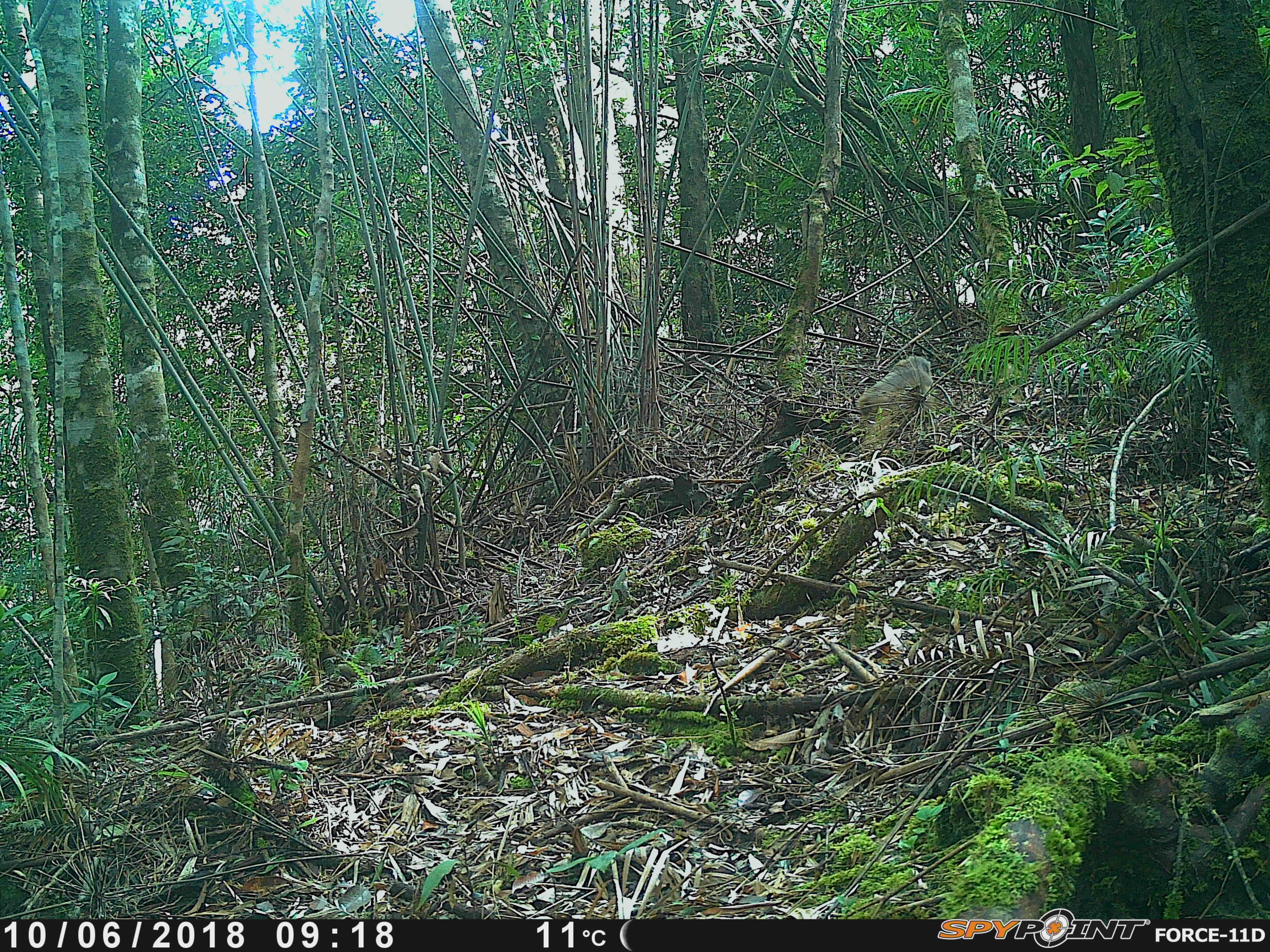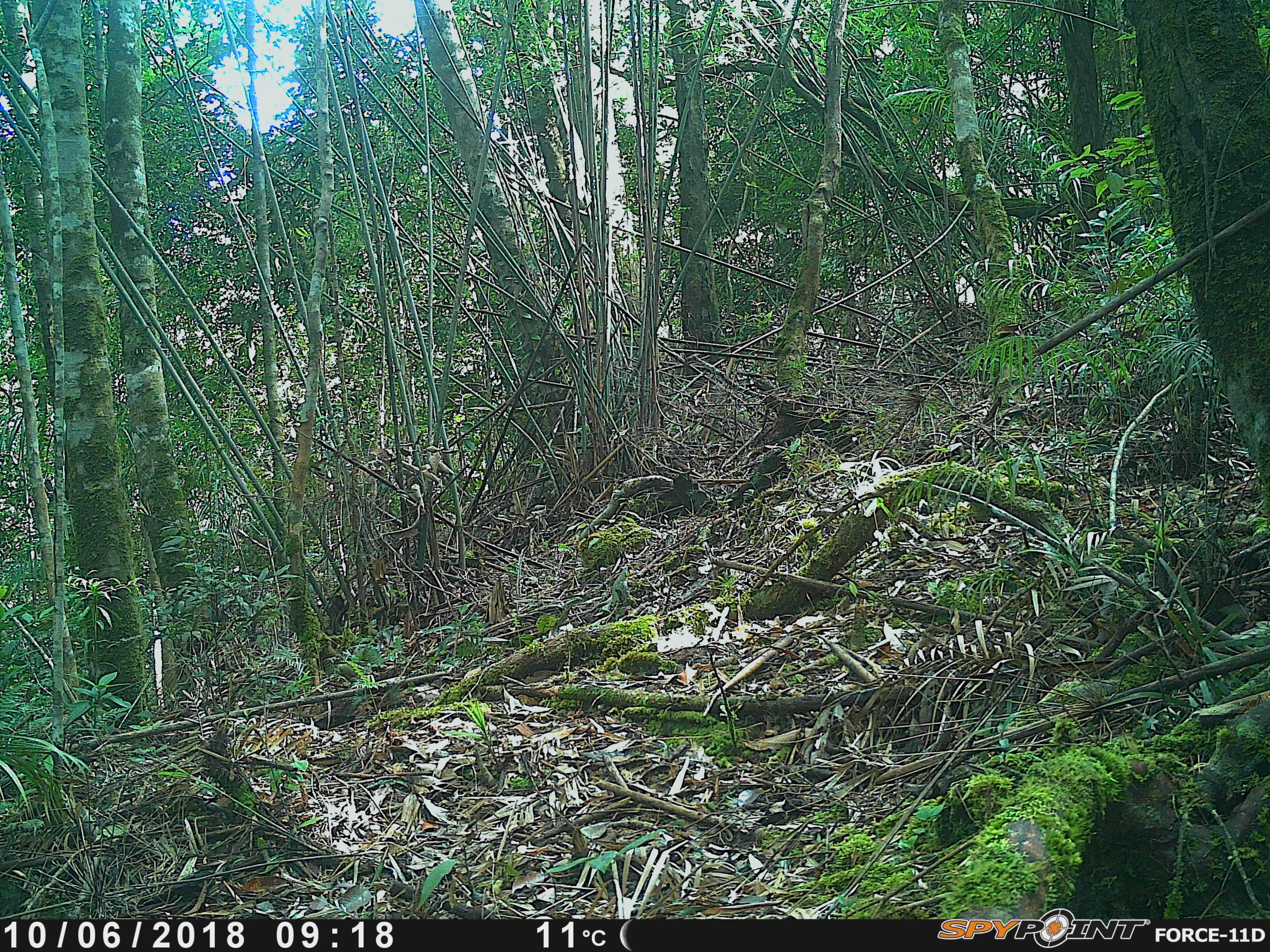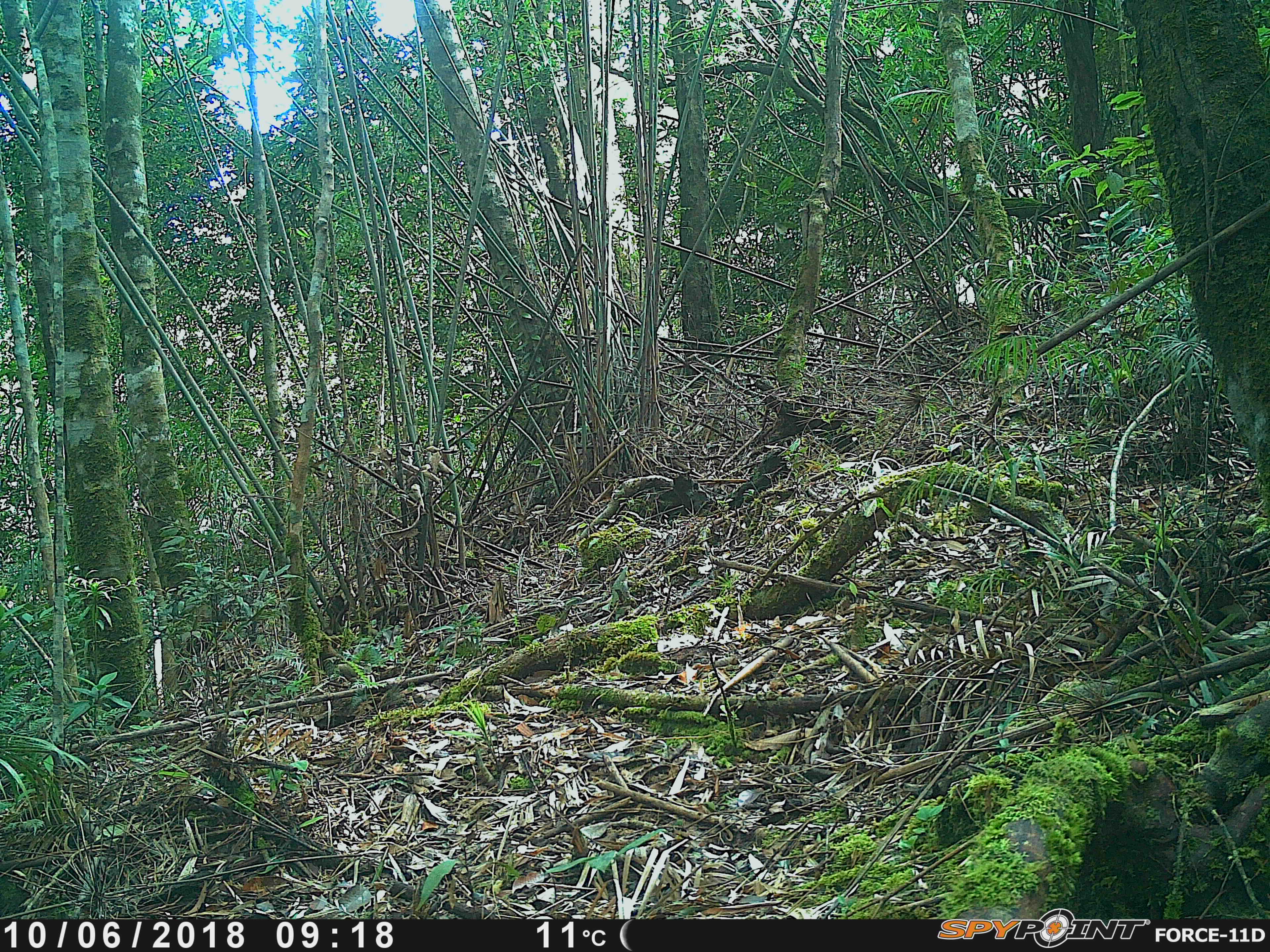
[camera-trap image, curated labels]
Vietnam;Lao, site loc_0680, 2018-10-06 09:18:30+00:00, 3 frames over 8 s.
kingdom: Animalia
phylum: Chordata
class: Mammalia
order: Primates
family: Cercopithecidae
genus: Macaca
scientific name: Macaca arctoides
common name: stump-tailed macaque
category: stump tailed macaque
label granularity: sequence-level